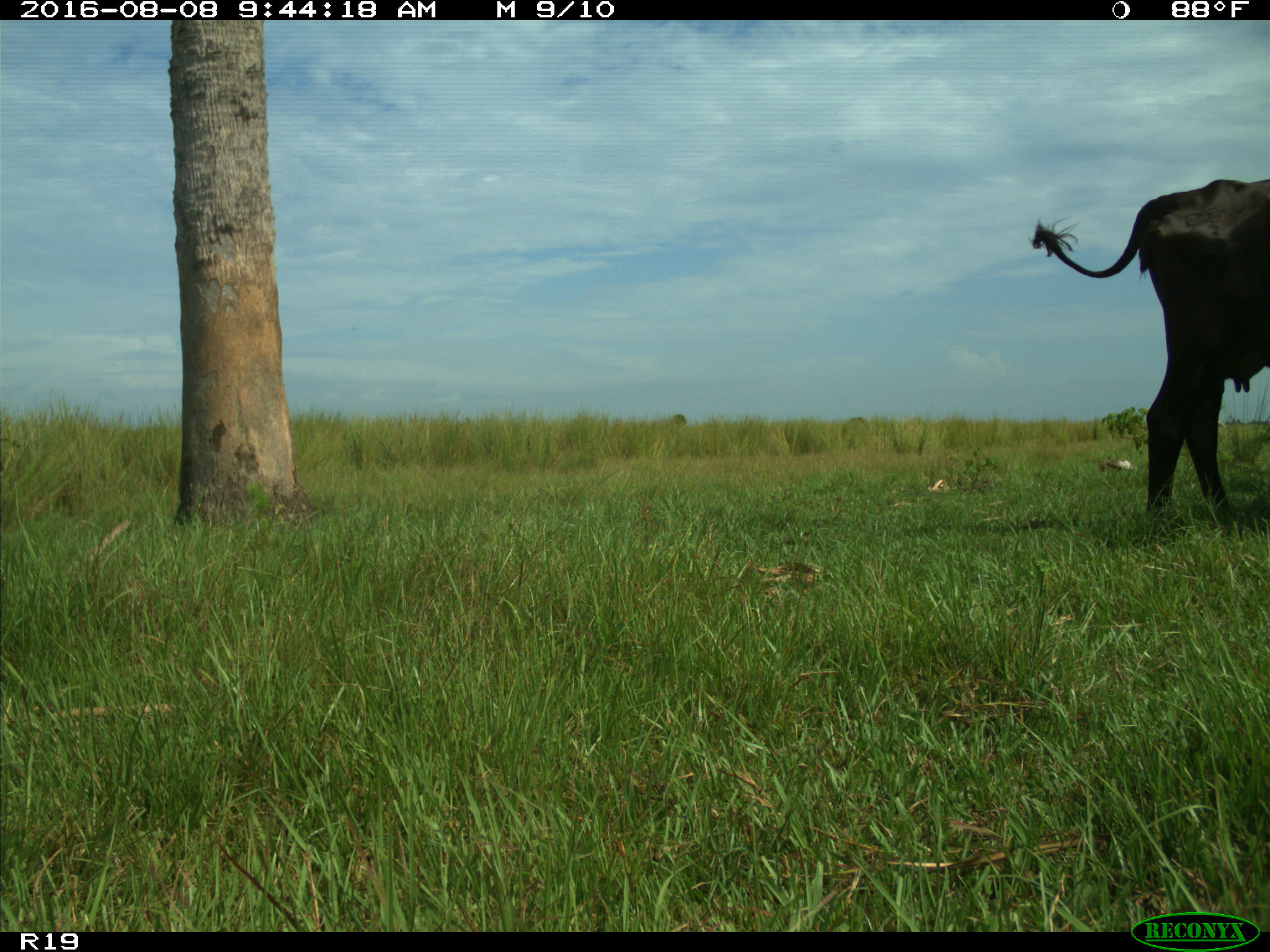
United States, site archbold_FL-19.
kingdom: Animalia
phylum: Chordata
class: Mammalia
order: Artiodactyla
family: Bovidae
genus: Bos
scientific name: Bos taurus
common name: domestic cow